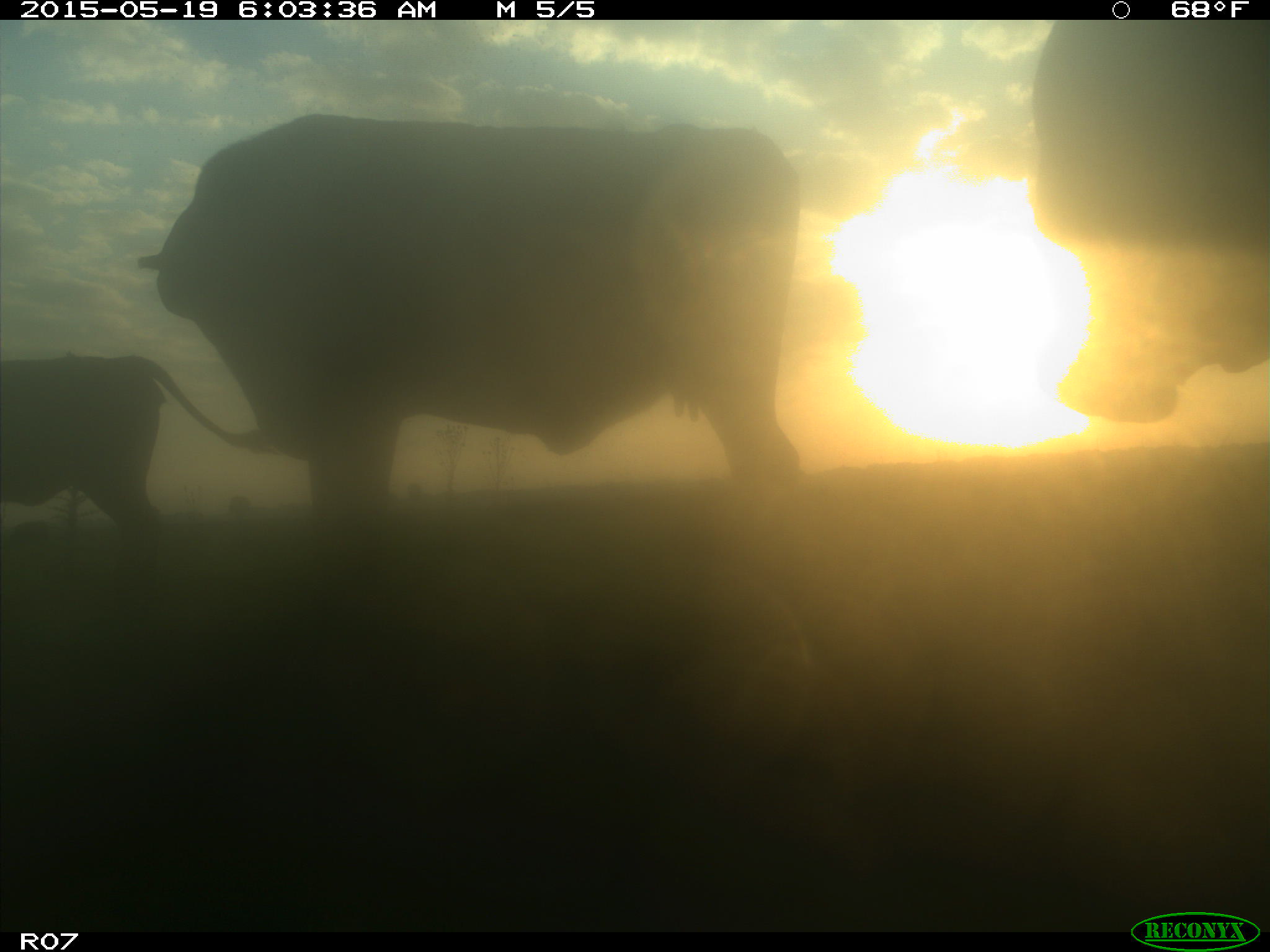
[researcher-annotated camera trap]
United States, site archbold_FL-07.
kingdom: Animalia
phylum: Chordata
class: Mammalia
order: Artiodactyla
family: Bovidae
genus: Bos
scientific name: Bos taurus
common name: domestic cow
Bos taurus (domestic cow).